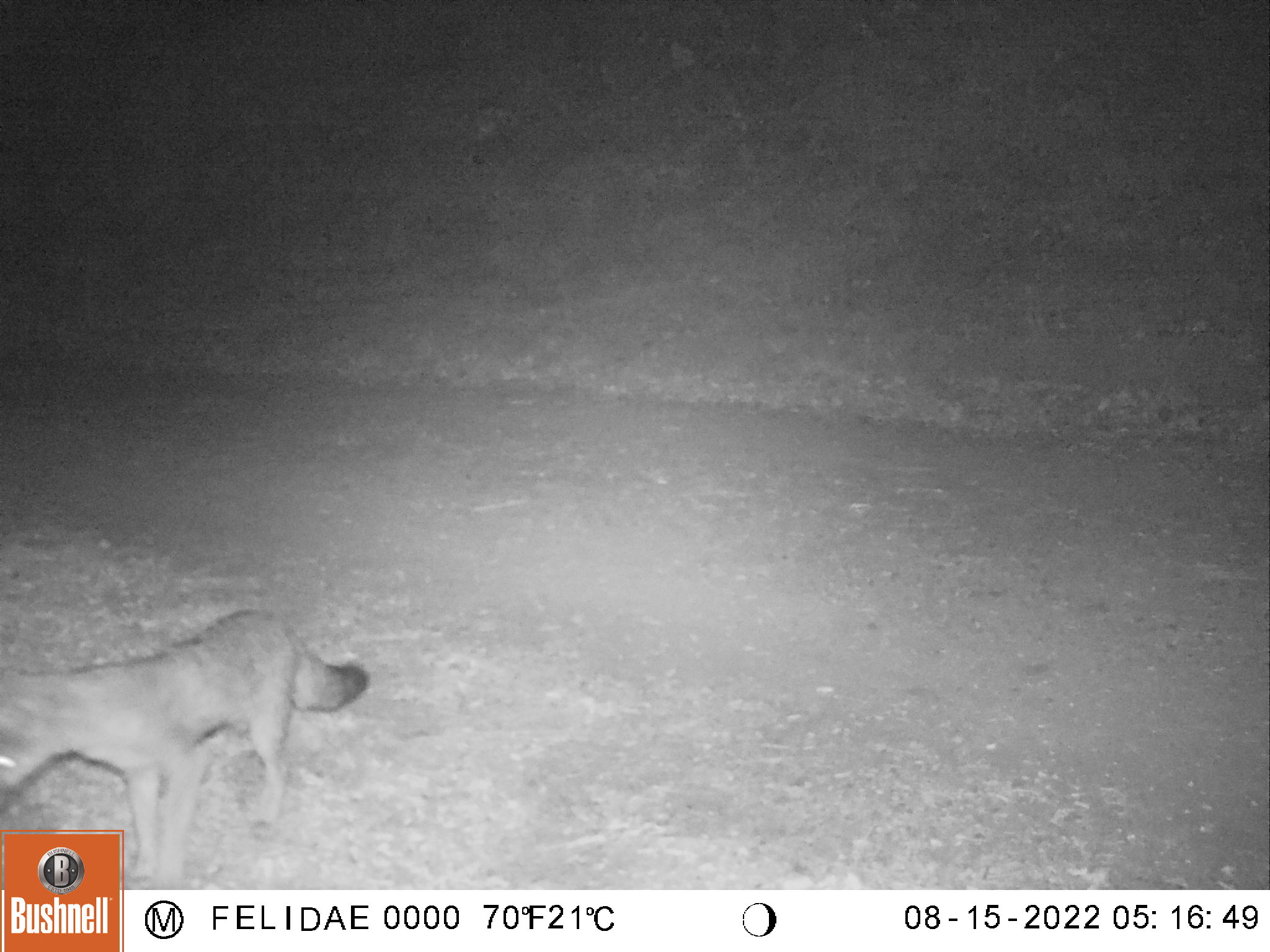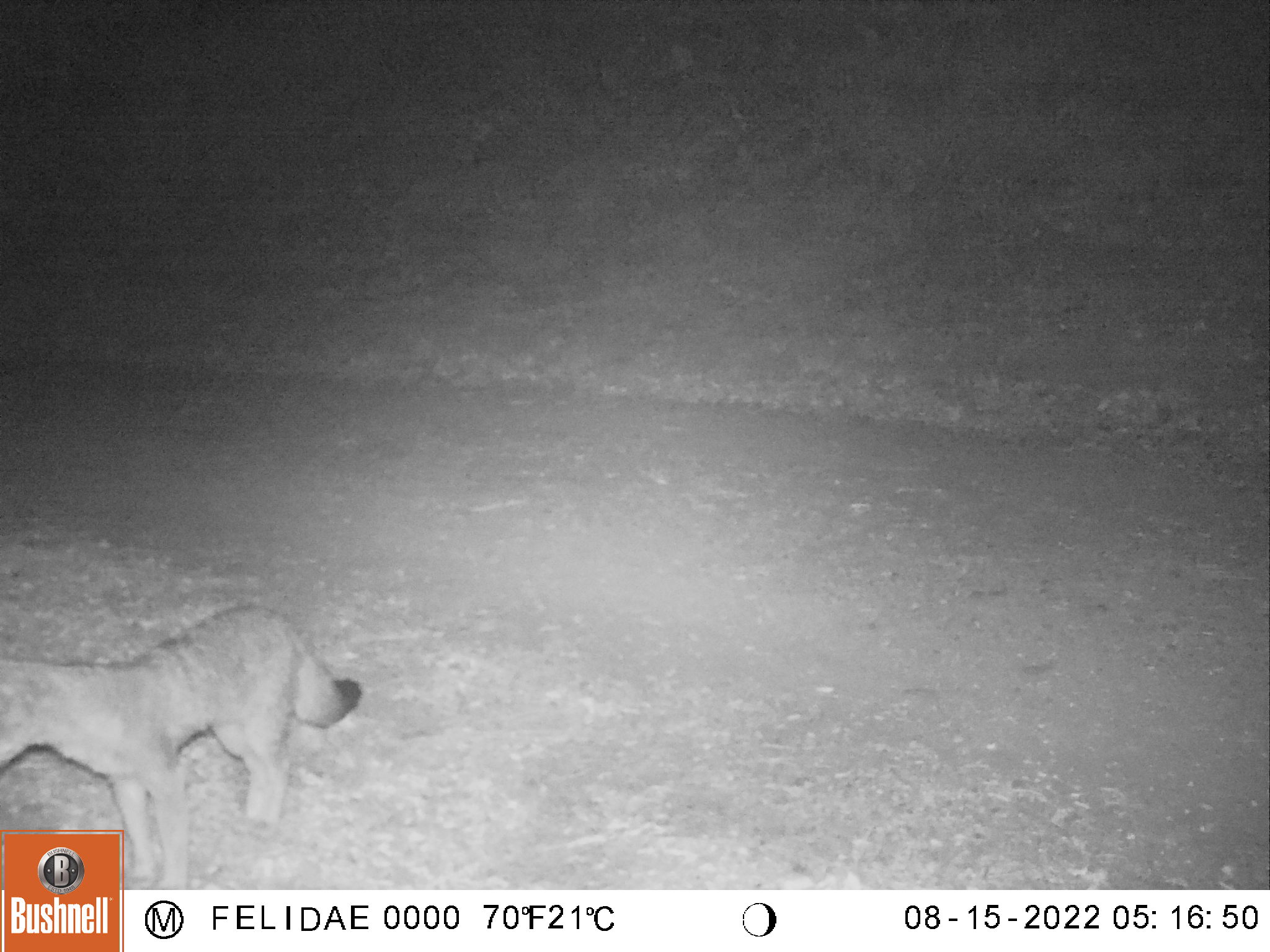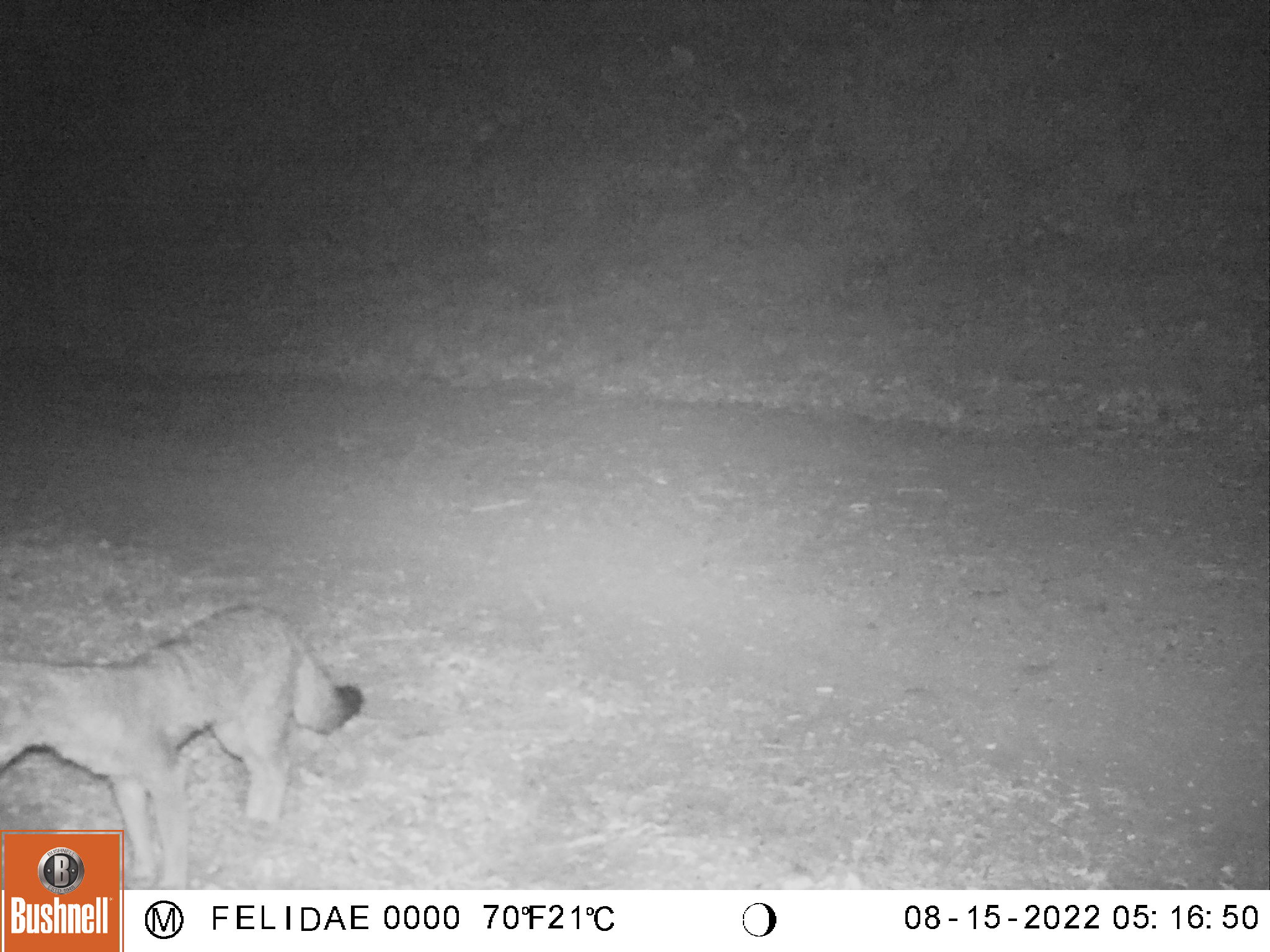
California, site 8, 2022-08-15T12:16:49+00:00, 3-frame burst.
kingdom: Animalia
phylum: Chordata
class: Mammalia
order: Carnivora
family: Canidae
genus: Urocyon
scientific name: Urocyon cinereoargenteus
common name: gray fox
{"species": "gray fox (Urocyon cinereoargenteus)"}